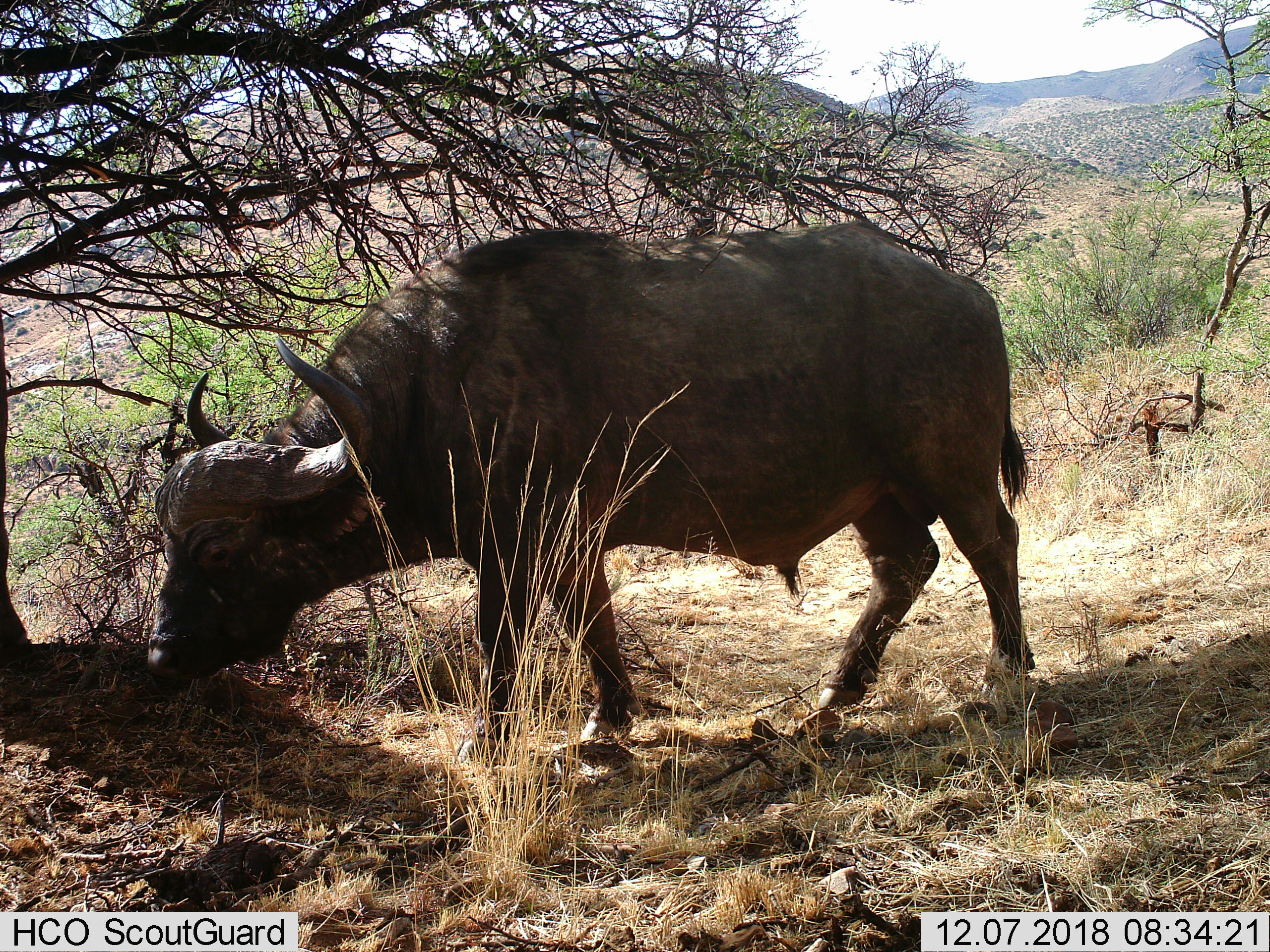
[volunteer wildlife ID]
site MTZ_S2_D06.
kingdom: Animalia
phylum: Chordata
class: Mammalia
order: Artiodactyla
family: Bovidae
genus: Syncerus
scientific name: Syncerus caffer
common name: african buffalo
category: buffalo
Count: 1.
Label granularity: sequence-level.